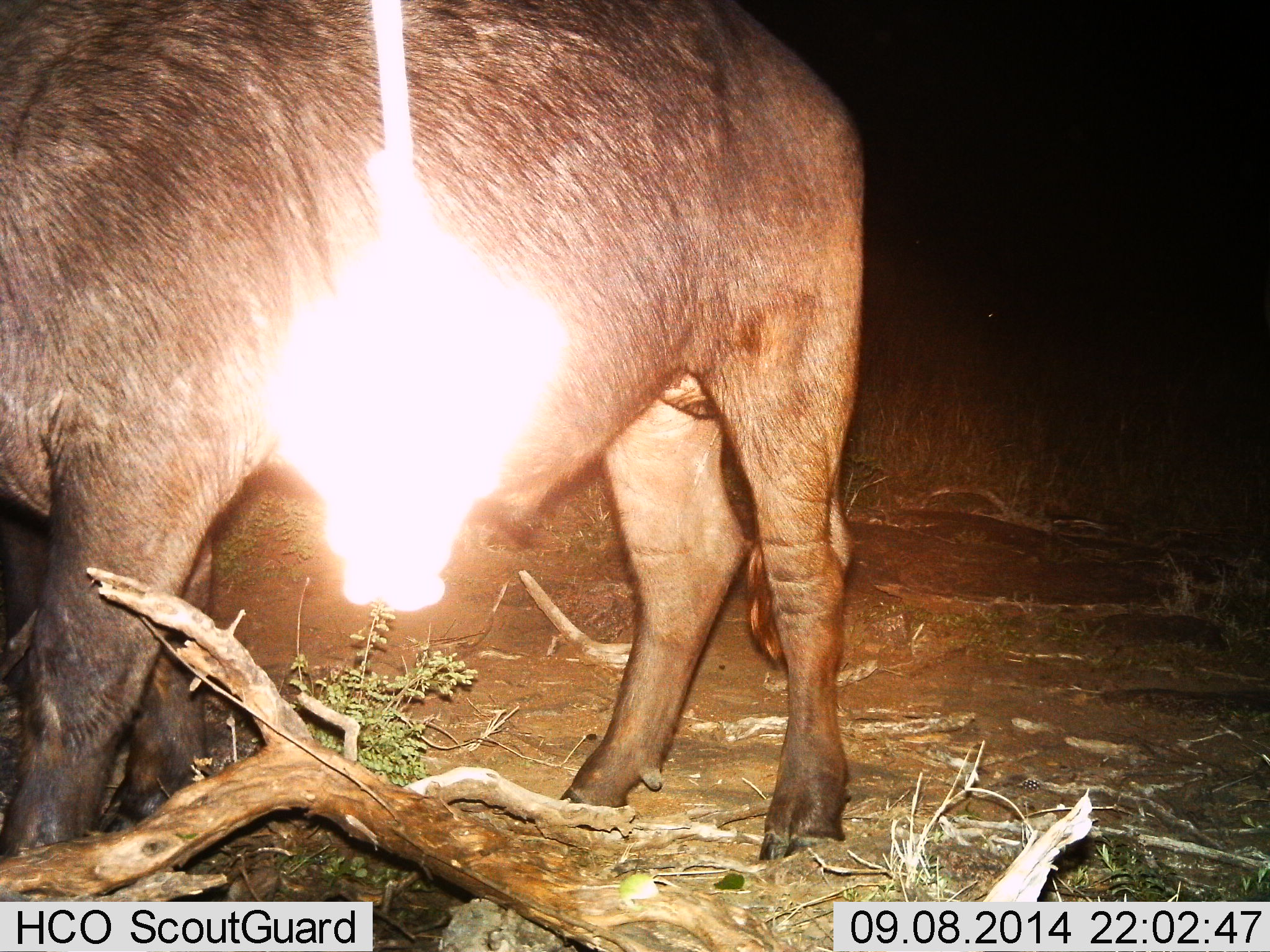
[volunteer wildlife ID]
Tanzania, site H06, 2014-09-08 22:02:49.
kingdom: Animalia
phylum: Chordata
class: Mammalia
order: Artiodactyla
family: Bovidae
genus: Syncerus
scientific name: Syncerus caffer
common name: cape buffalo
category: buffalo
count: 1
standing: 90%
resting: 0%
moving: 0%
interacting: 0%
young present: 0%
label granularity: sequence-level